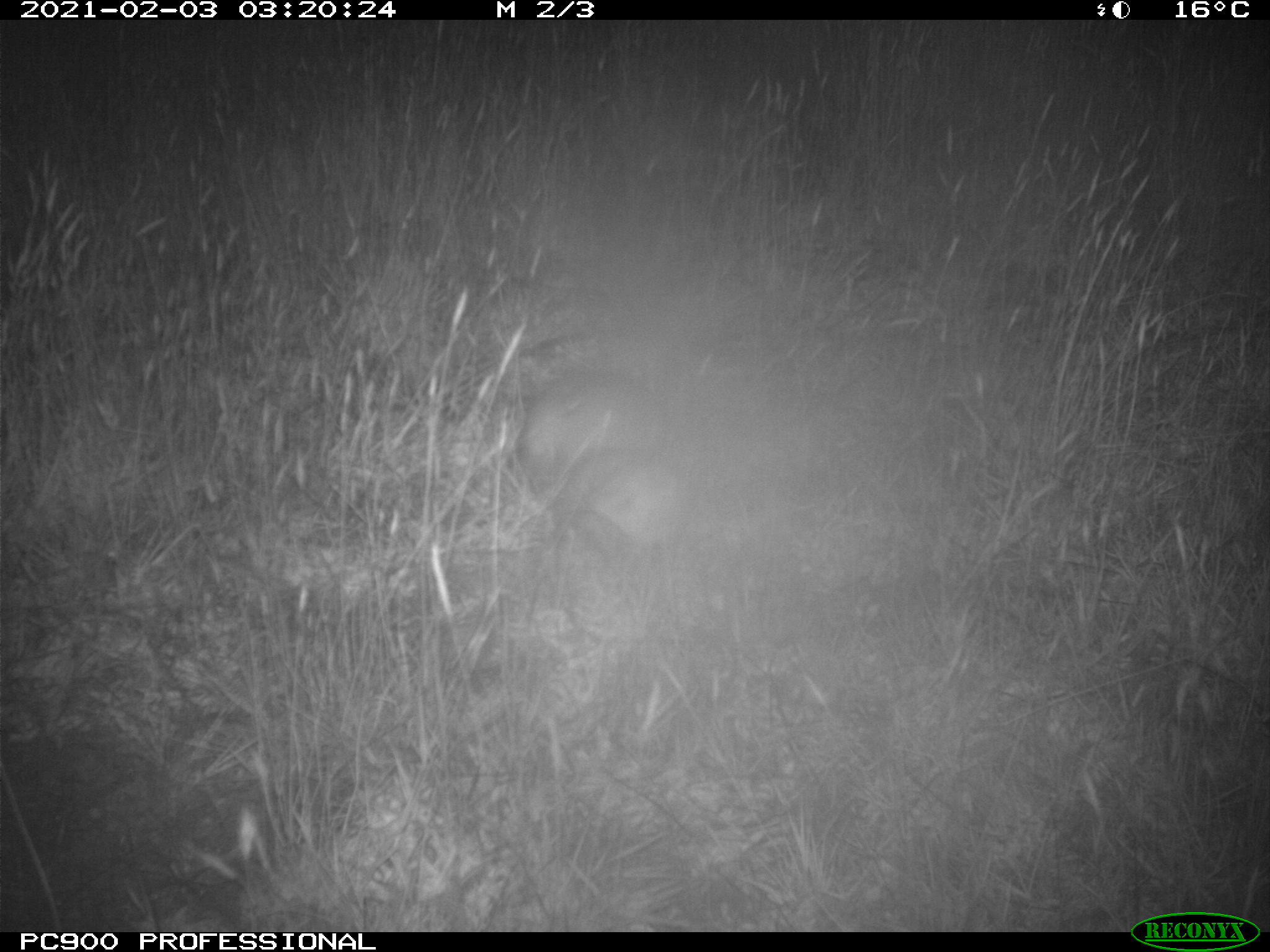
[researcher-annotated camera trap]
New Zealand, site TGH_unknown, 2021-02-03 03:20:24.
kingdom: Animalia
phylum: Chordata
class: Mammalia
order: Carnivora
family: Mustelidae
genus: Mustela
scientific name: Mustela furo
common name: ferret